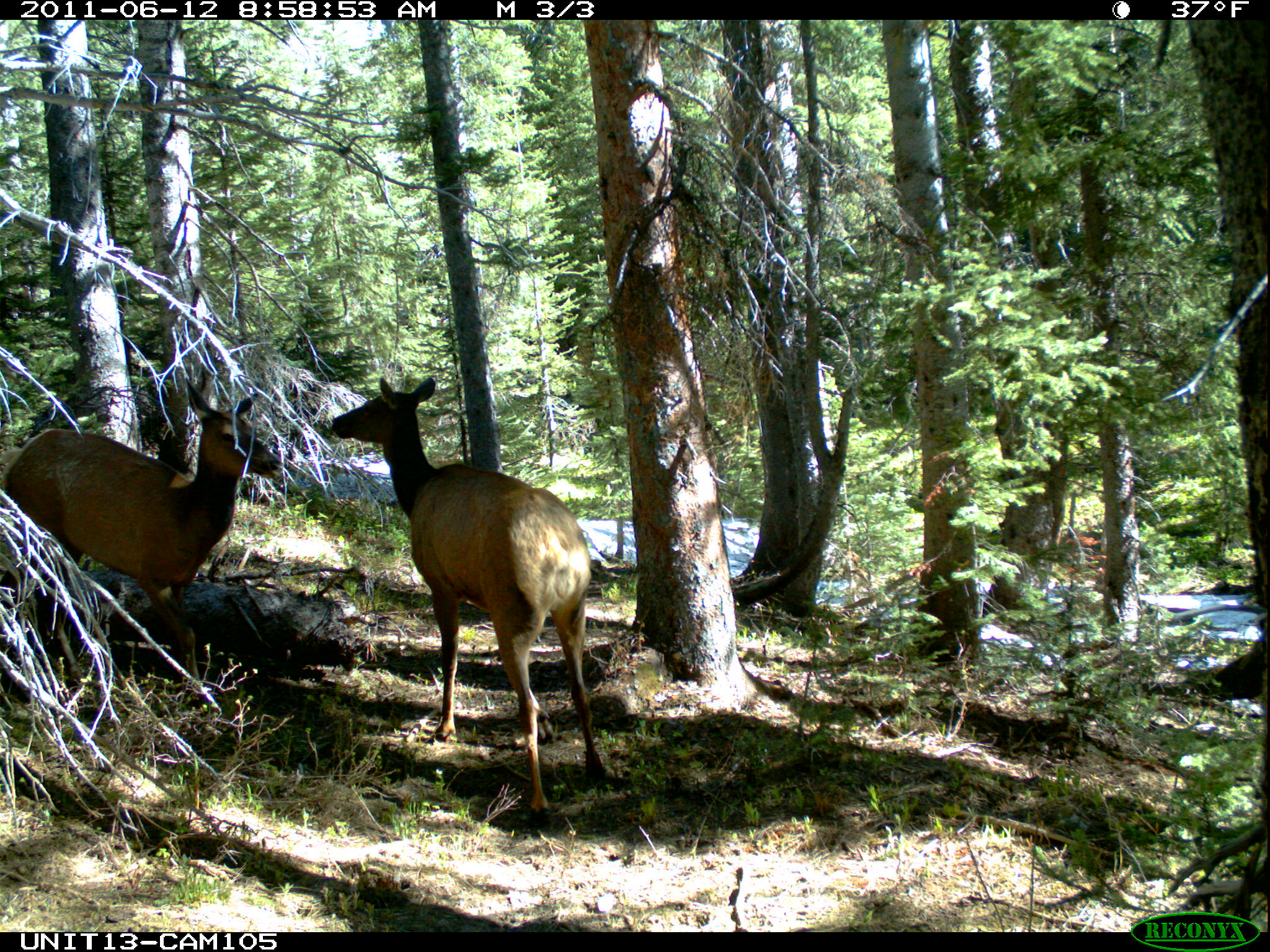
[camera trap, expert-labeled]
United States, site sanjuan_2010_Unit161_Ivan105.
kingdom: Animalia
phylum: Chordata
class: Mammalia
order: Artiodactyla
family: Cervidae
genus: Cervus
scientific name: Cervus elaphus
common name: red deer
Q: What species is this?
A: Cervus elaphus (red deer).